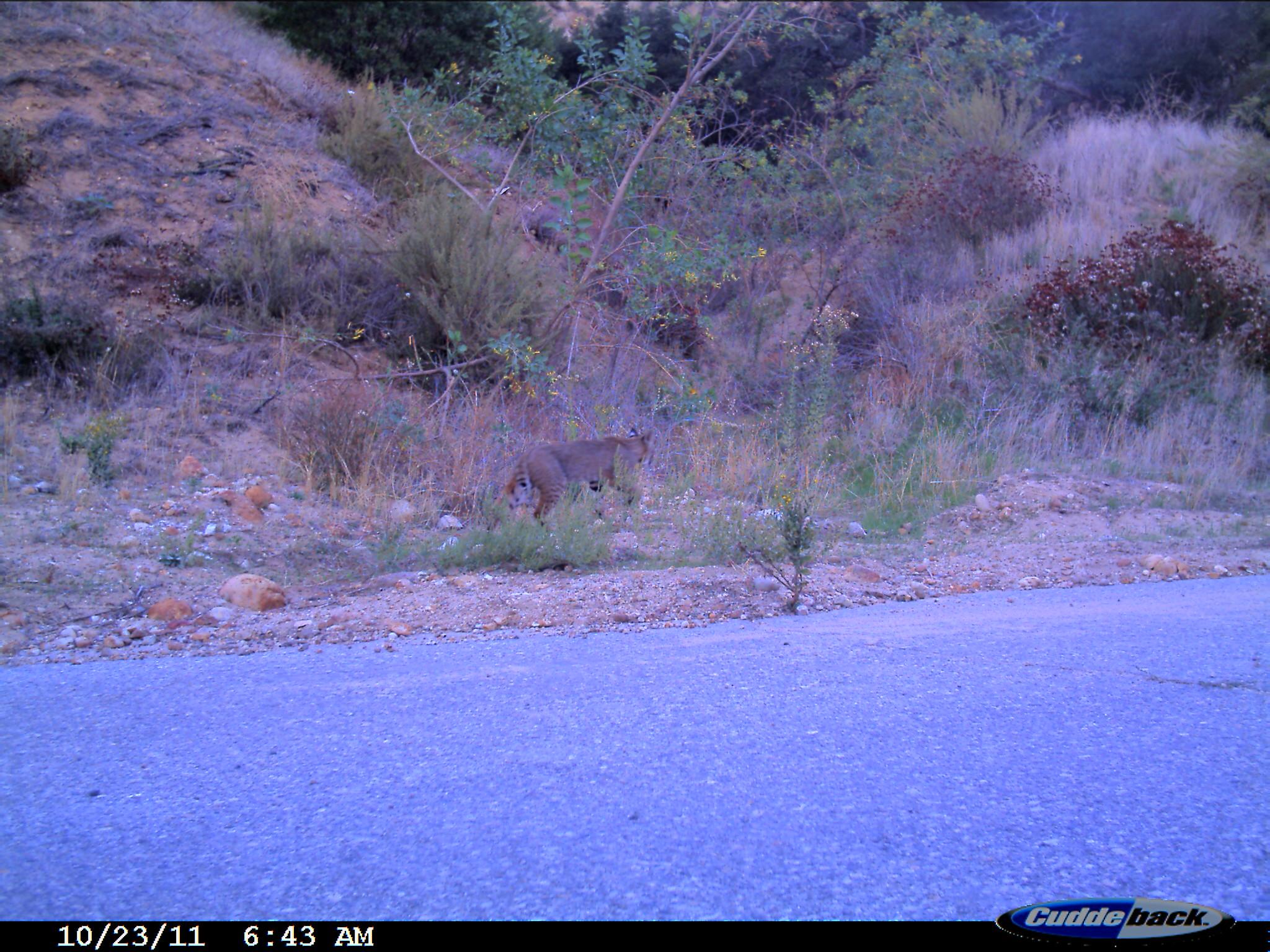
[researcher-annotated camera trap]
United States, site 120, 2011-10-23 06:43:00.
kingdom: Animalia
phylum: Chordata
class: Mammalia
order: Carnivora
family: Felidae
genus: Lynx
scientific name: Lynx rufus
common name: bobcat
Bobcat (Lynx rufus).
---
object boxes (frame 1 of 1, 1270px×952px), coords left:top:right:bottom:
bobcat: 487:427:676:544